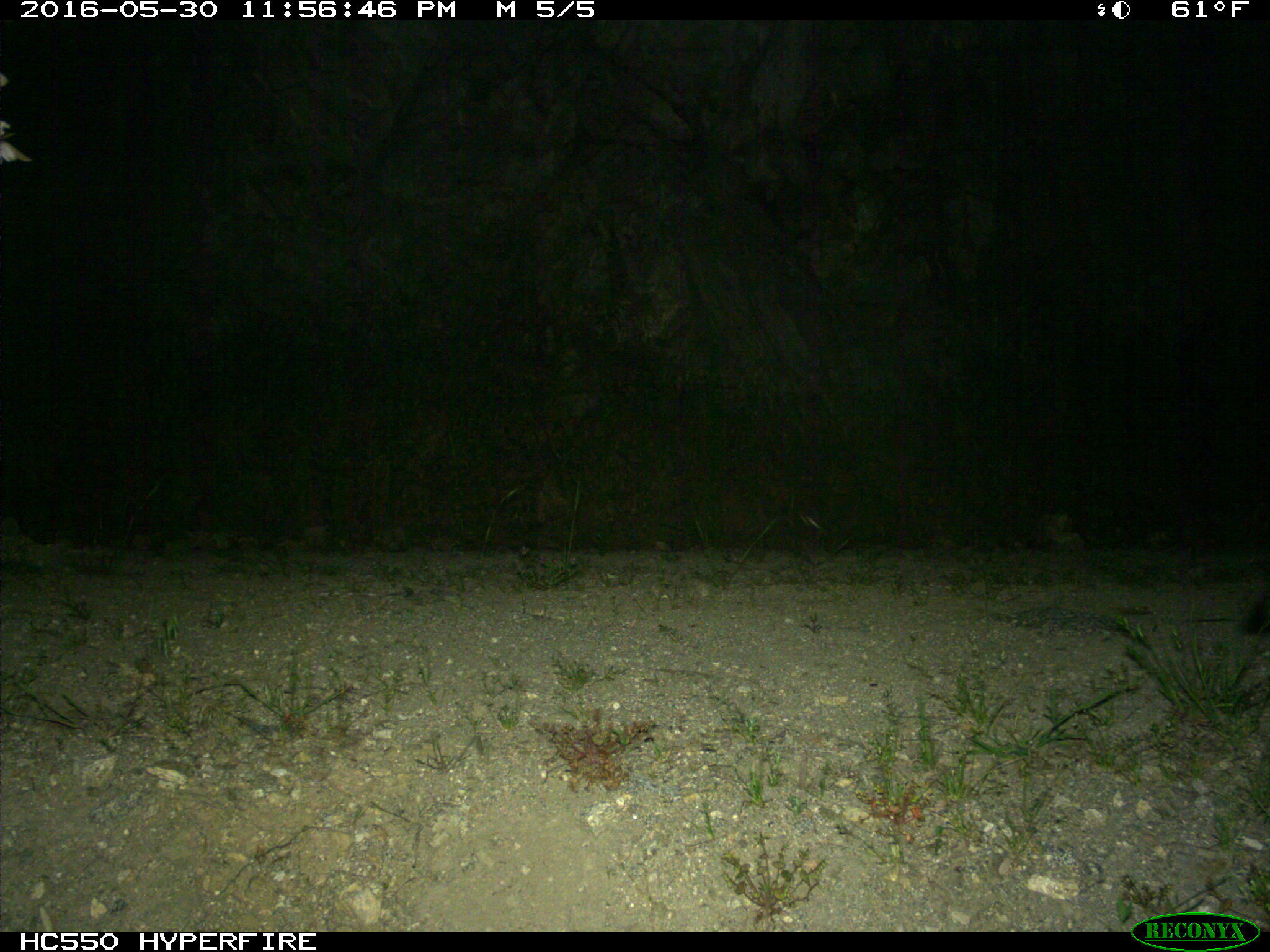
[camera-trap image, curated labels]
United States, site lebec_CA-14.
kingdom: Animalia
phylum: Chordata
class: Mammalia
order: Carnivora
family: Canidae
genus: Urocyon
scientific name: Urocyon cinereoargenteus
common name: gray fox